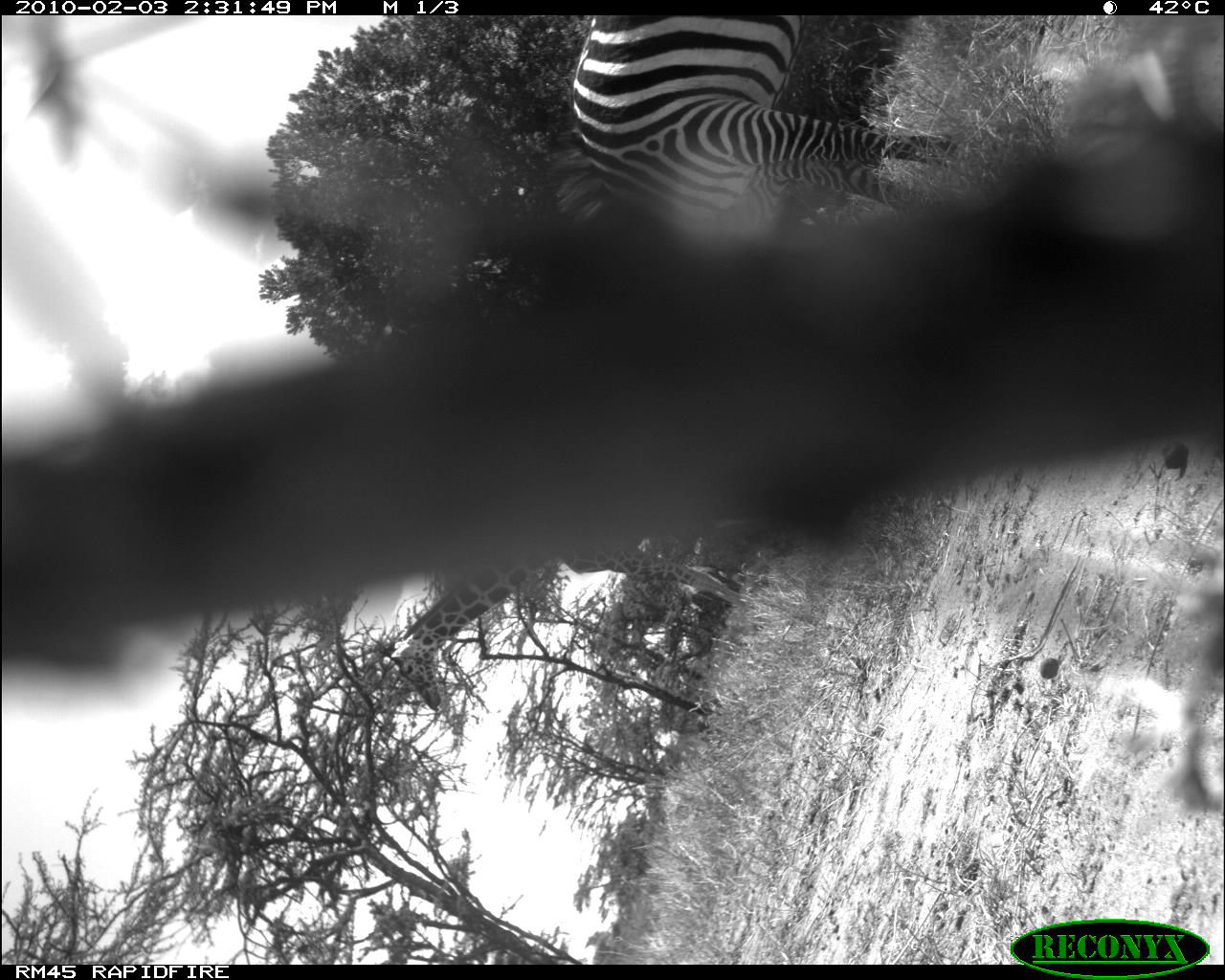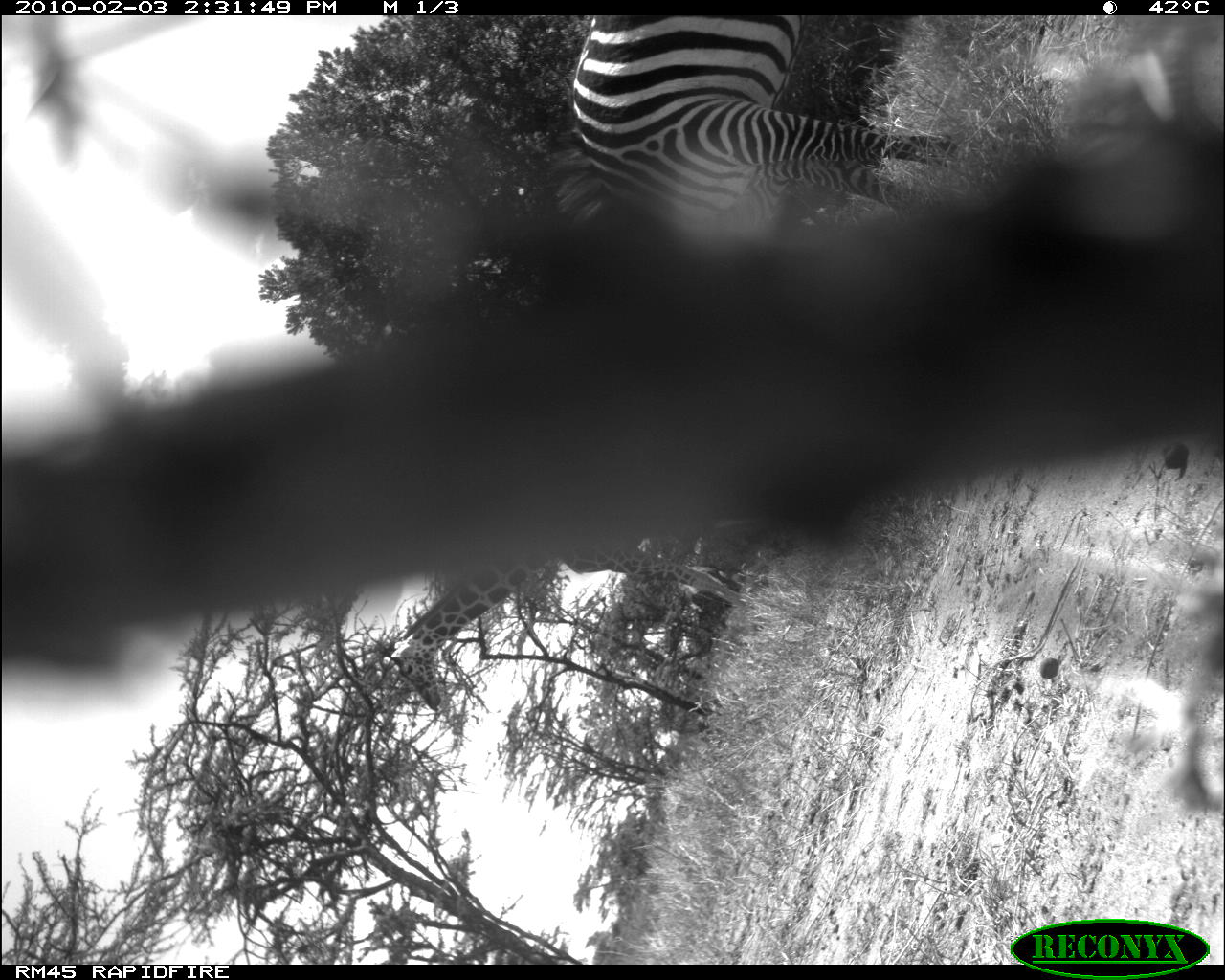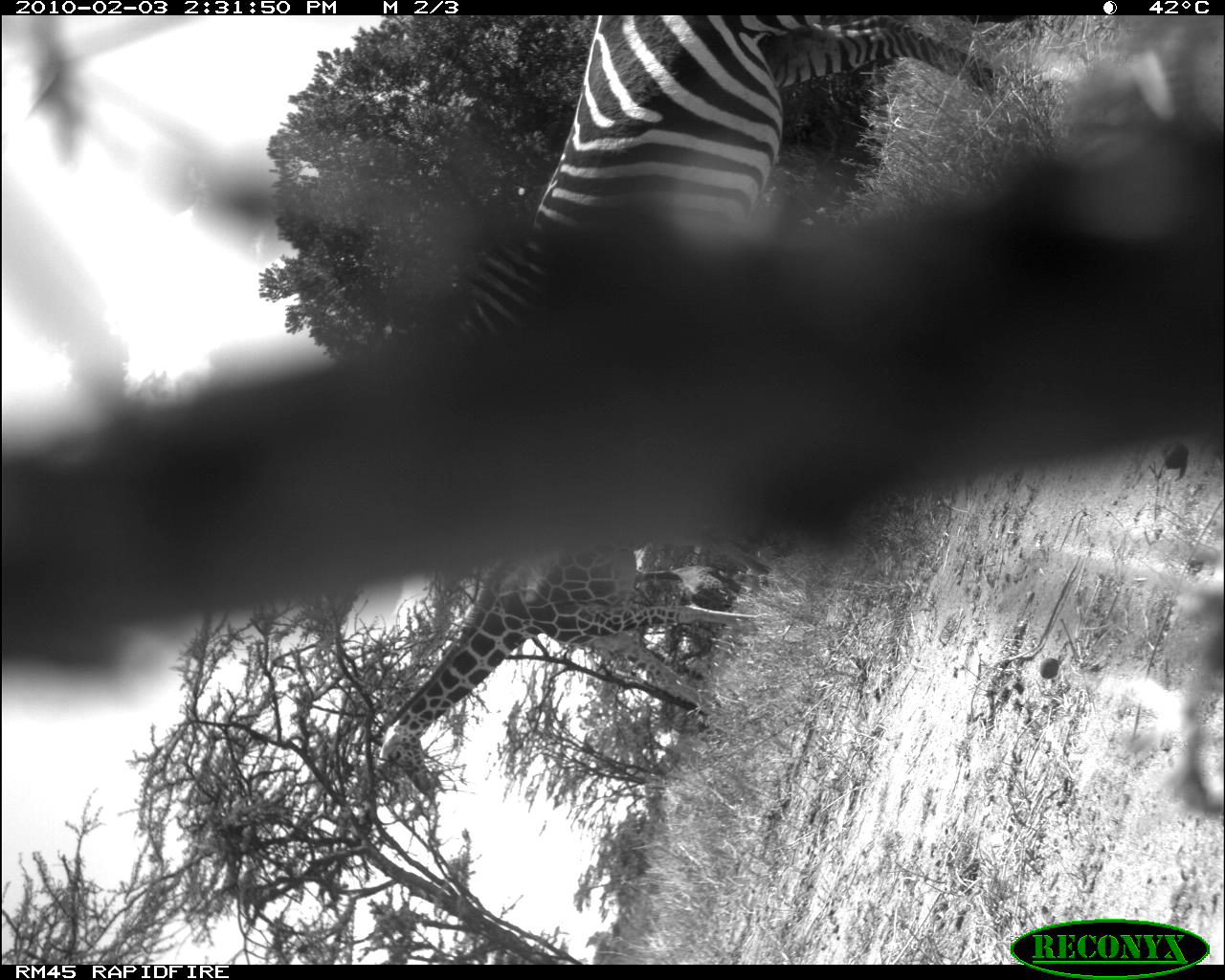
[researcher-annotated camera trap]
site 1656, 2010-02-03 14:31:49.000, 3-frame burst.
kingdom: Animalia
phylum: Chordata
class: Mammalia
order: Artiodactyla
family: Giraffidae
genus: Giraffa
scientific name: Giraffa camelopardalis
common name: giraffe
Giraffa camelopardalis (giraffe), count 1.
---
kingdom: Animalia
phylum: Chordata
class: Mammalia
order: Perissodactyla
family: Equidae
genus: Equus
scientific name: Equus quagga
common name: plains zebra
Equus quagga (plains zebra), count 1.